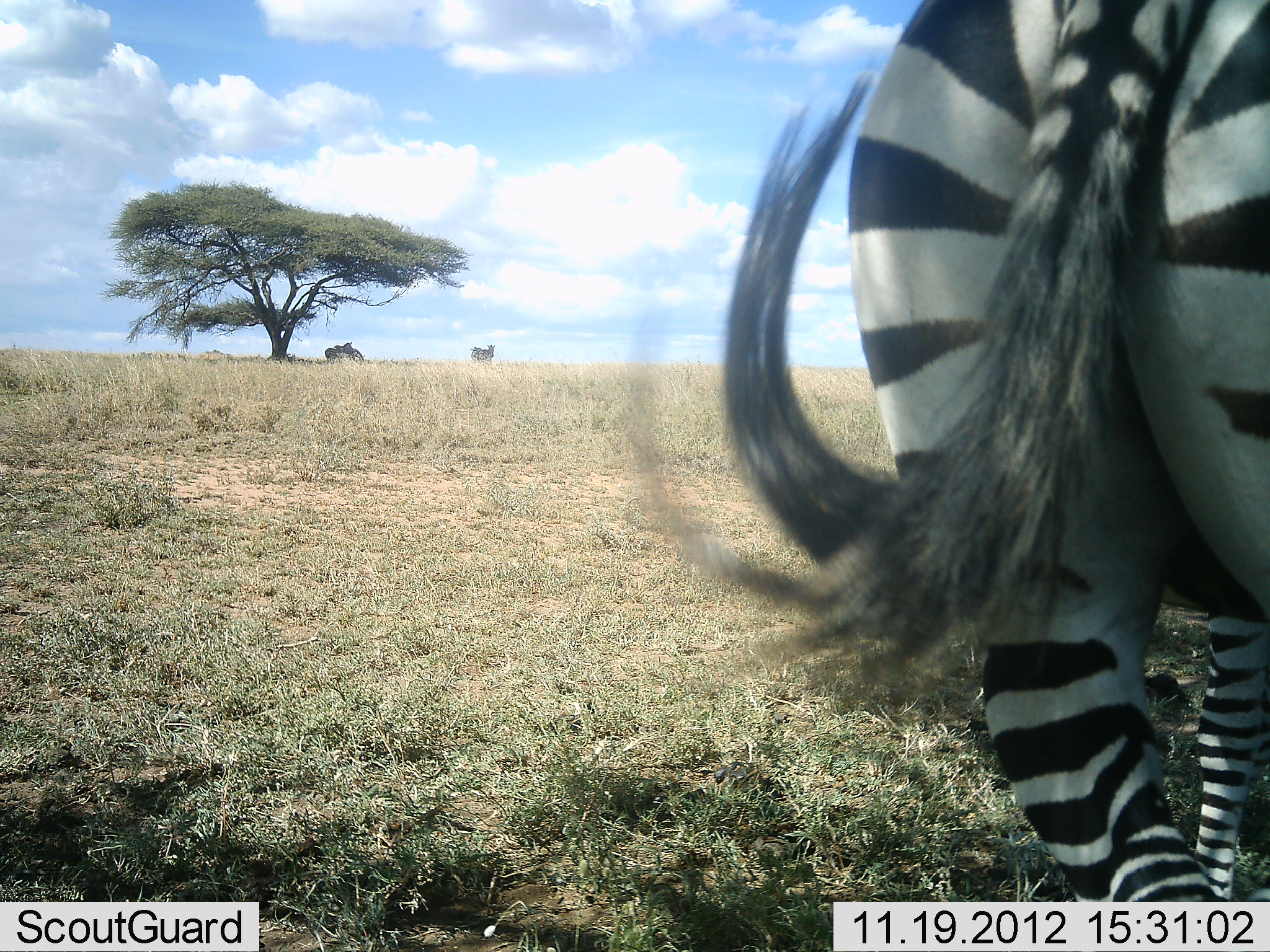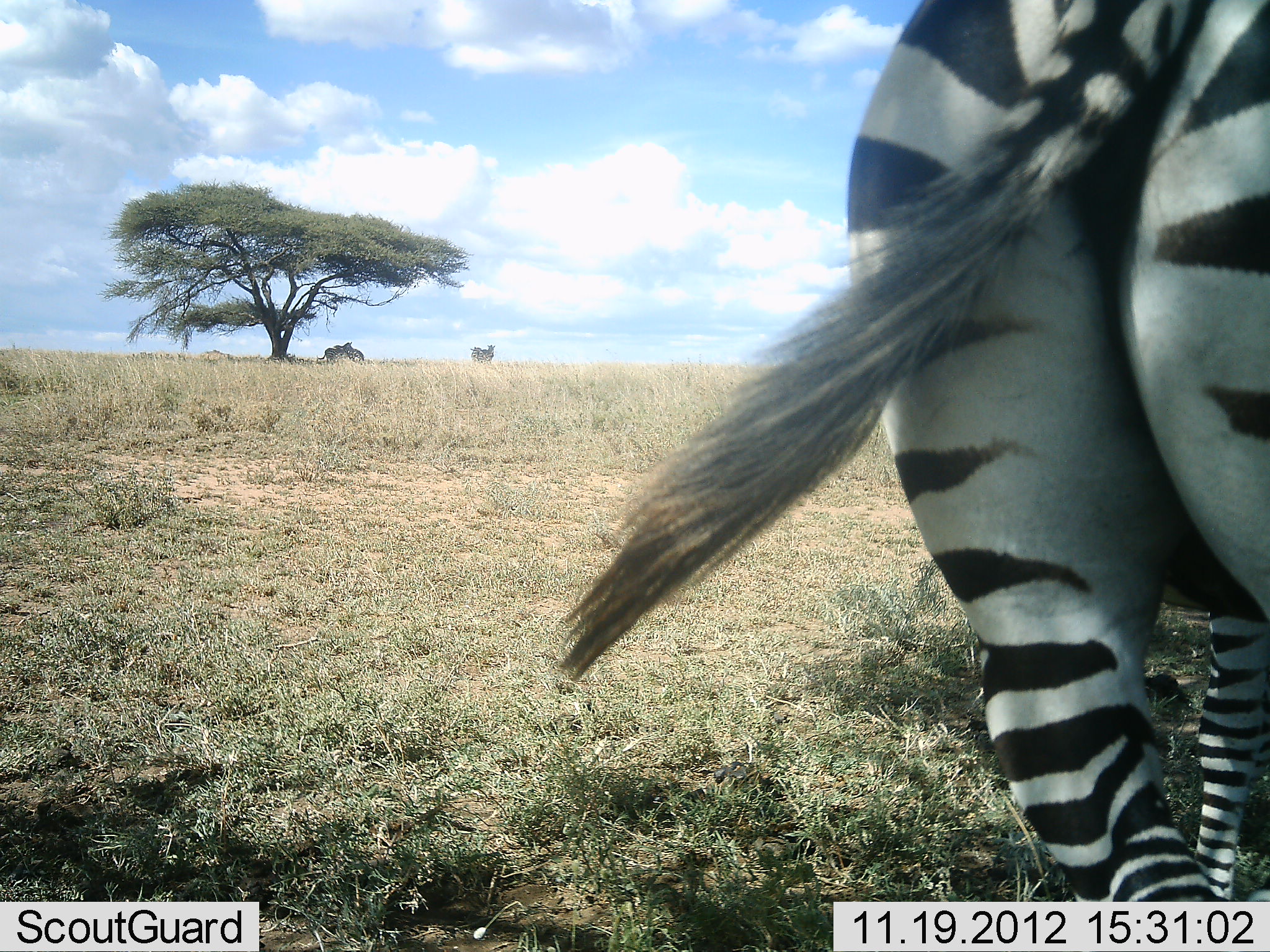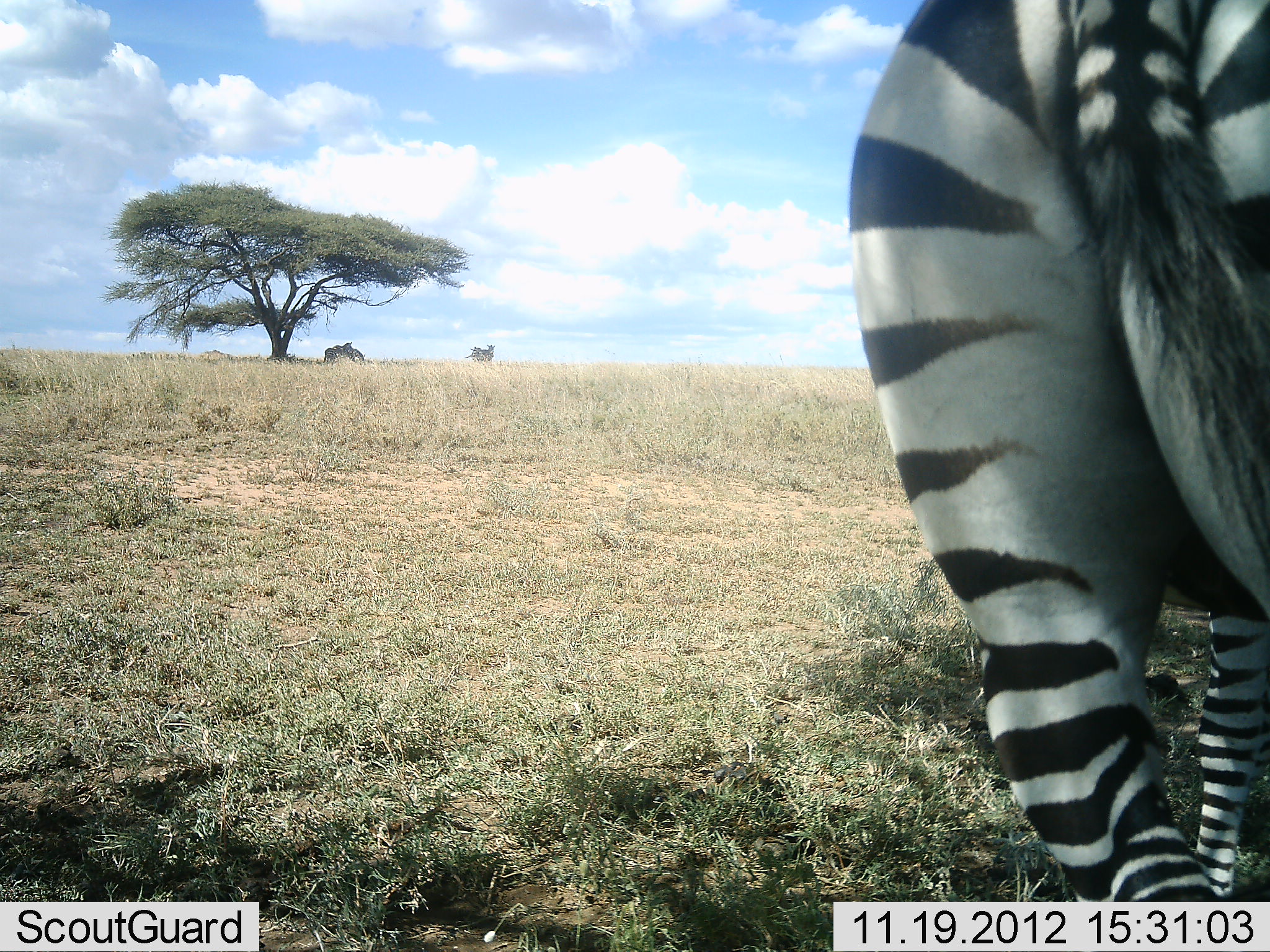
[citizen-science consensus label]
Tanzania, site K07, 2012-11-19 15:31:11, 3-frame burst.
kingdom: Animalia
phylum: Chordata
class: Mammalia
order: Perissodactyla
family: Equidae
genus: Equus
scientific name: Equus quagga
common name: plains zebra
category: zebra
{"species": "zebra (plains zebra) (Equus quagga)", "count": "1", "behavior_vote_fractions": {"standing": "100%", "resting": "10%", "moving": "0%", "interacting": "0%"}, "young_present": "0%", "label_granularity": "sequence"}